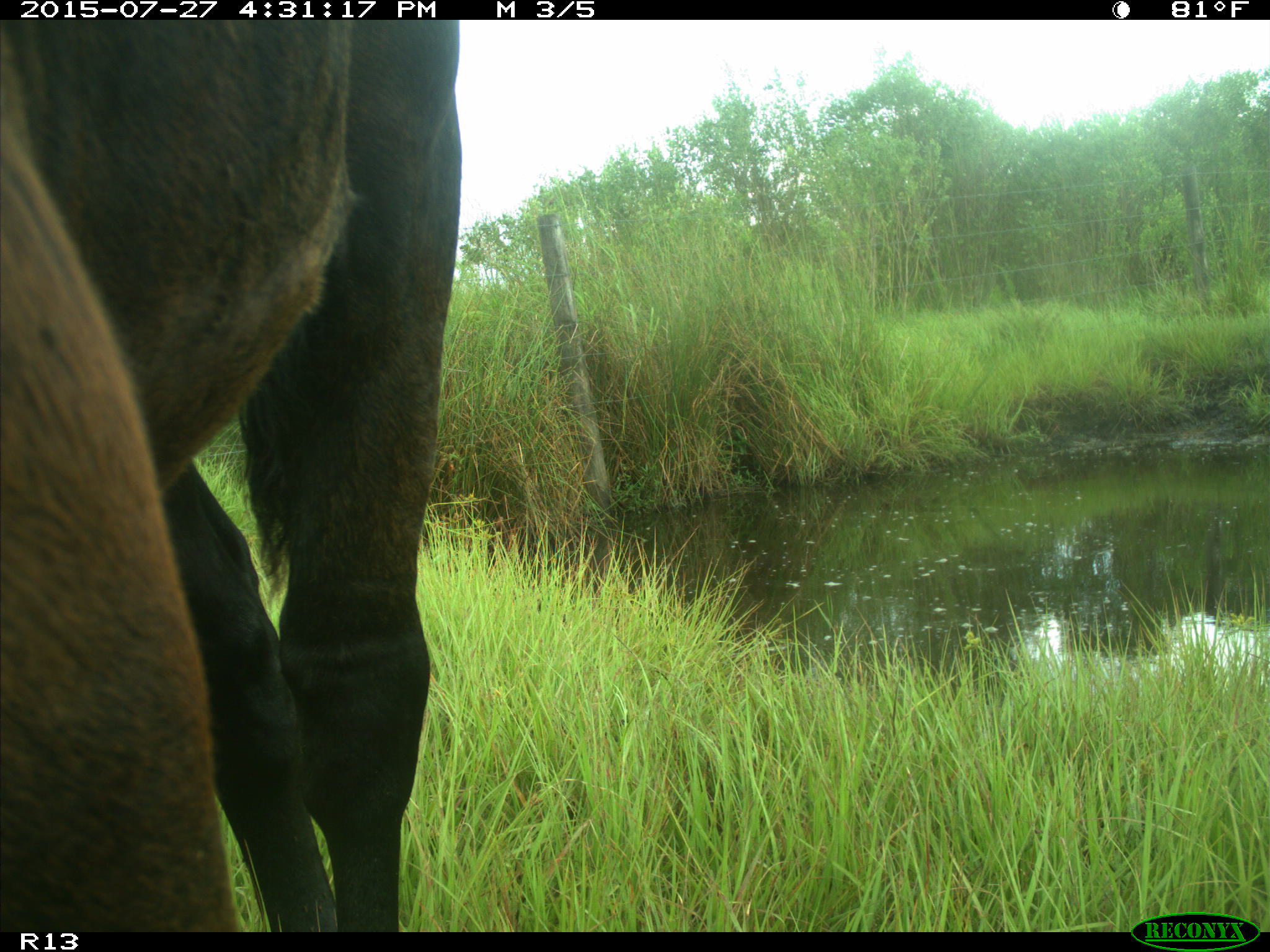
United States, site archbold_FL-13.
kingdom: Animalia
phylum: Chordata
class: Mammalia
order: Artiodactyla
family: Bovidae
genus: Bos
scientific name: Bos taurus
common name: domestic cow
Bos taurus (domestic cow).